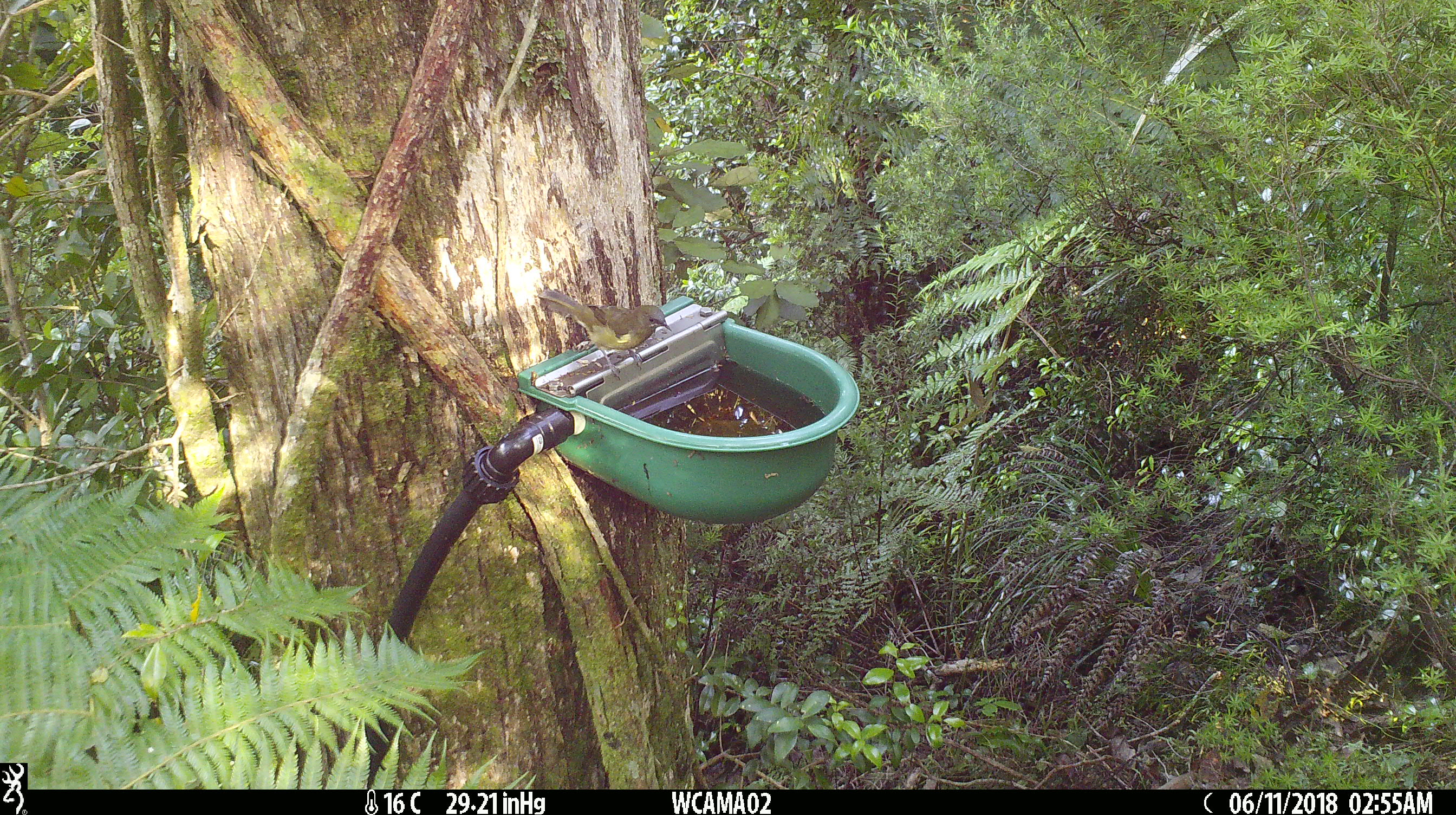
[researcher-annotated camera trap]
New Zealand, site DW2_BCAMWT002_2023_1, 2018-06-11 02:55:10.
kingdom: Animalia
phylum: Chordata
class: Aves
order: Passeriformes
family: Meliphagidae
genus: Anthornis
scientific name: Anthornis melanura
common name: new zealand bellbird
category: bellbird